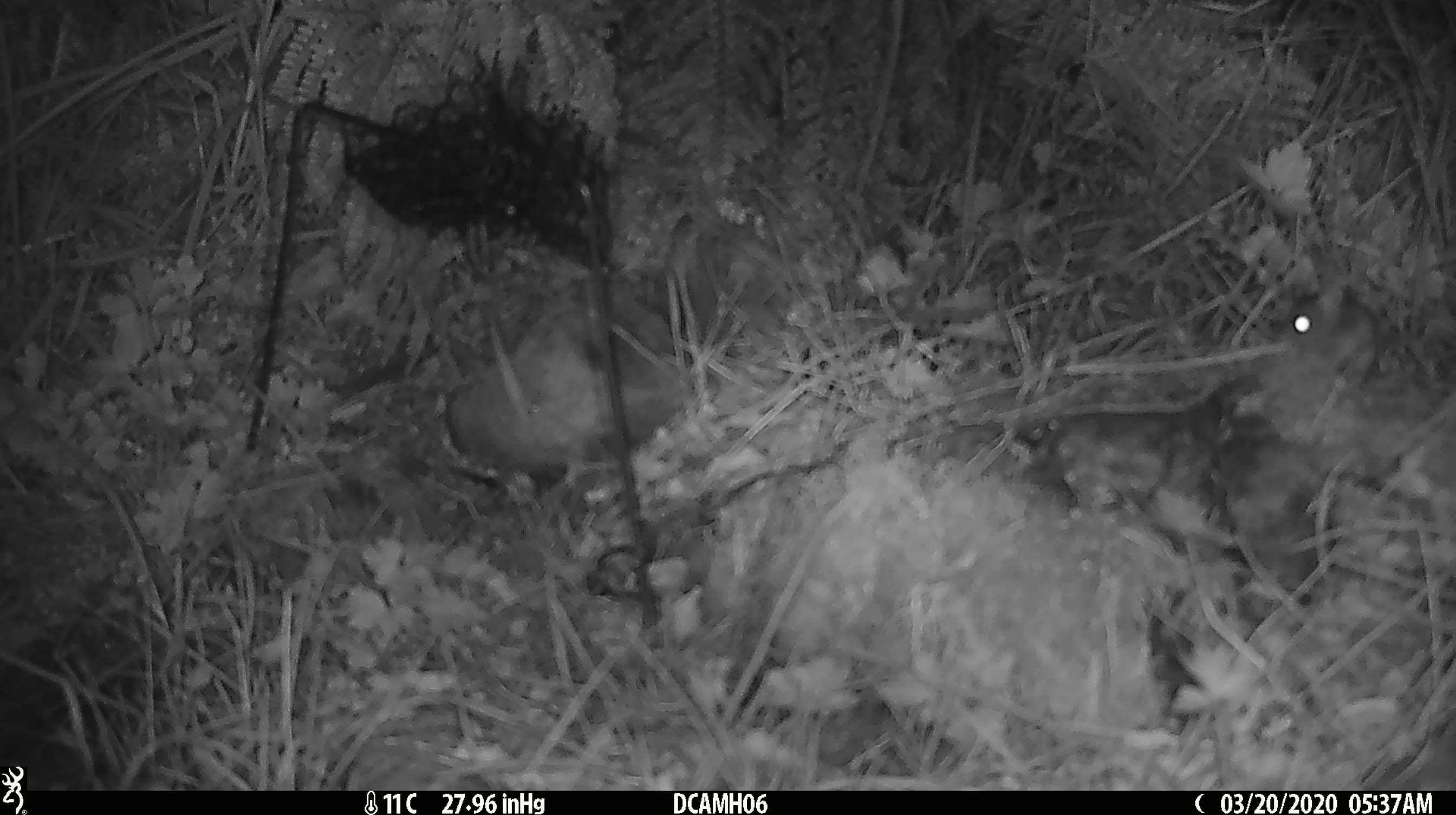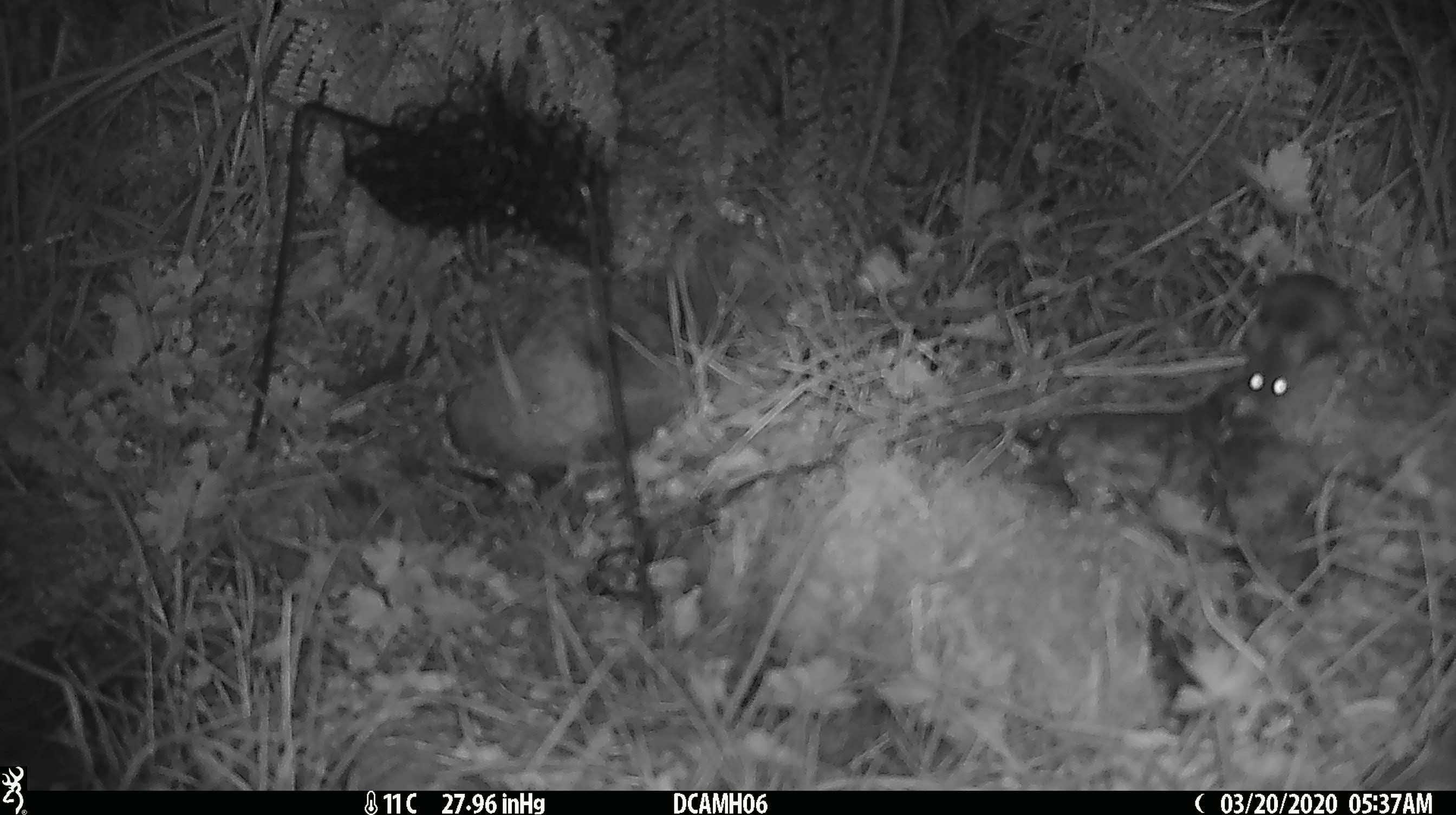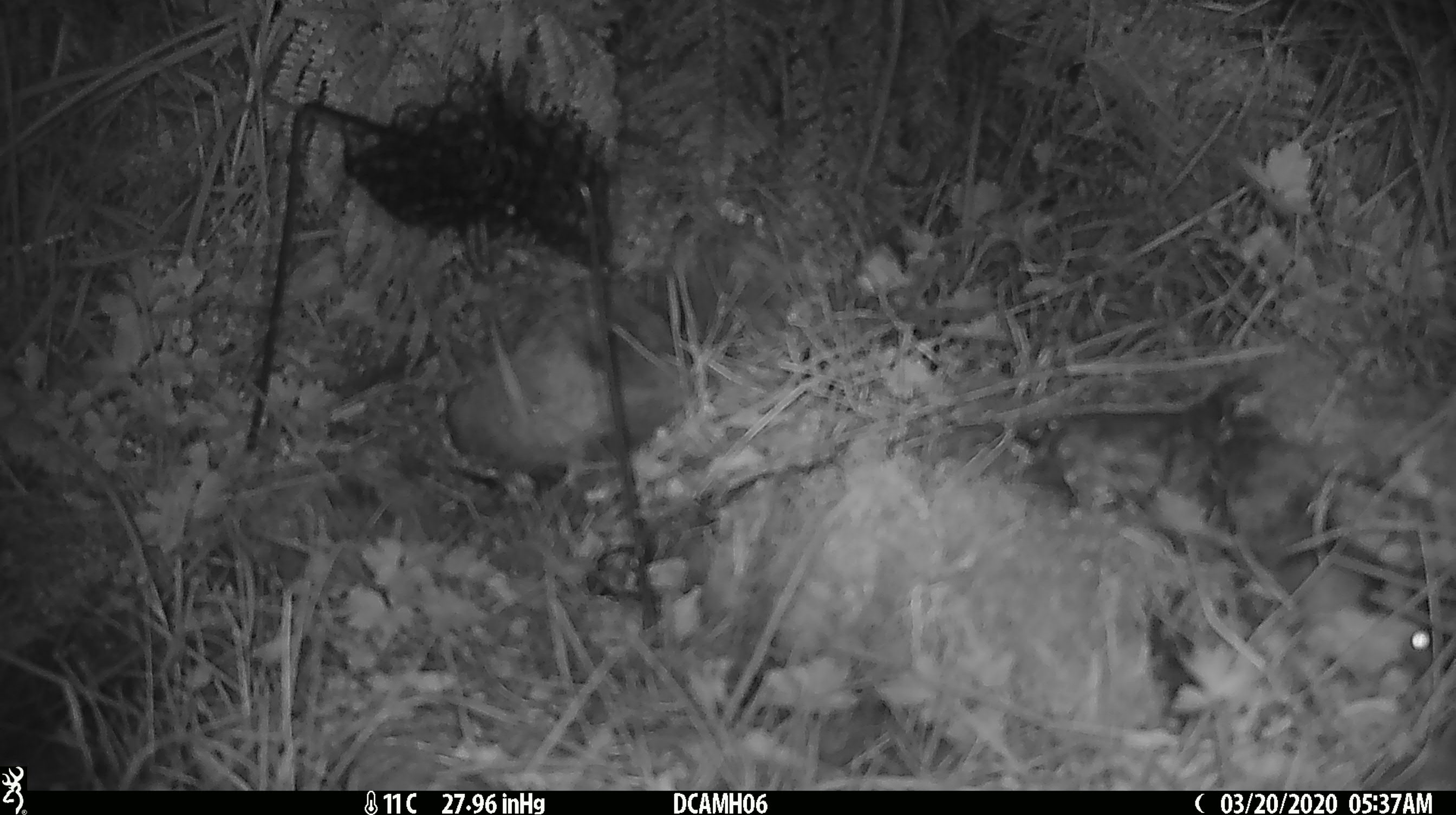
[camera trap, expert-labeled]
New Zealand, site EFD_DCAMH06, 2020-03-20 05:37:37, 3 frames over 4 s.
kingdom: Animalia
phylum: Chordata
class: Mammalia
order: Rodentia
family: Muridae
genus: Mus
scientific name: Mus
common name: mouse